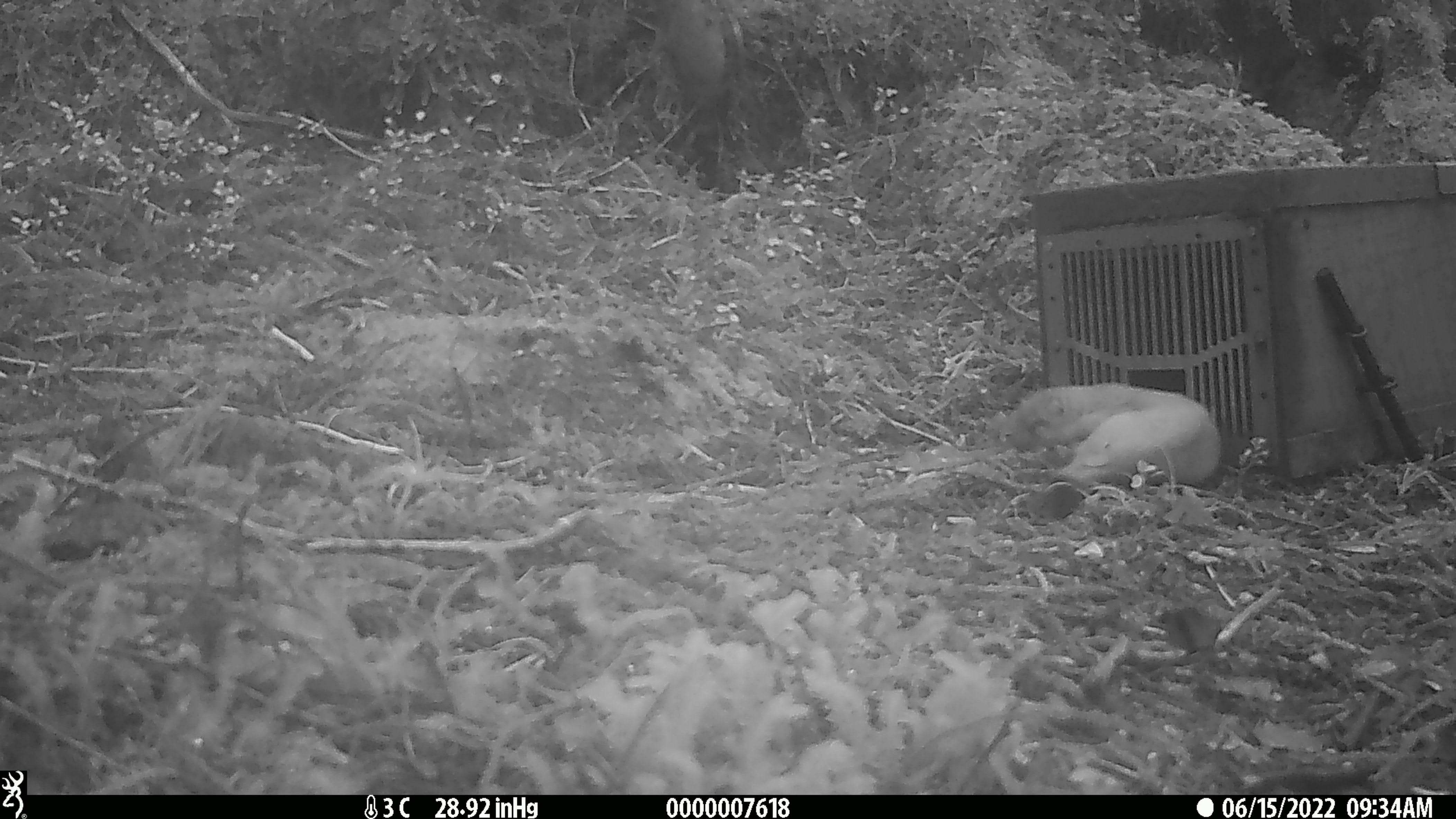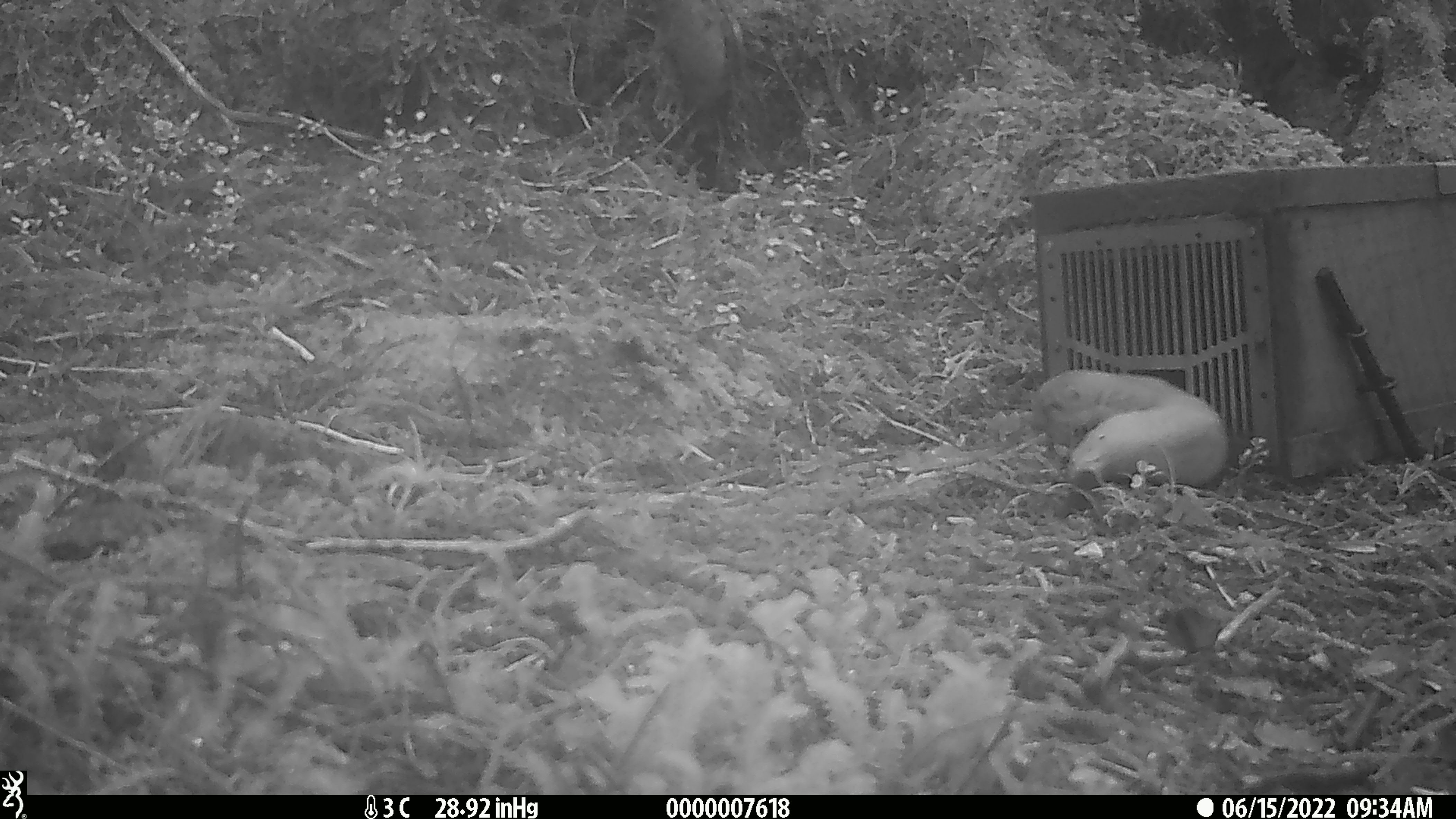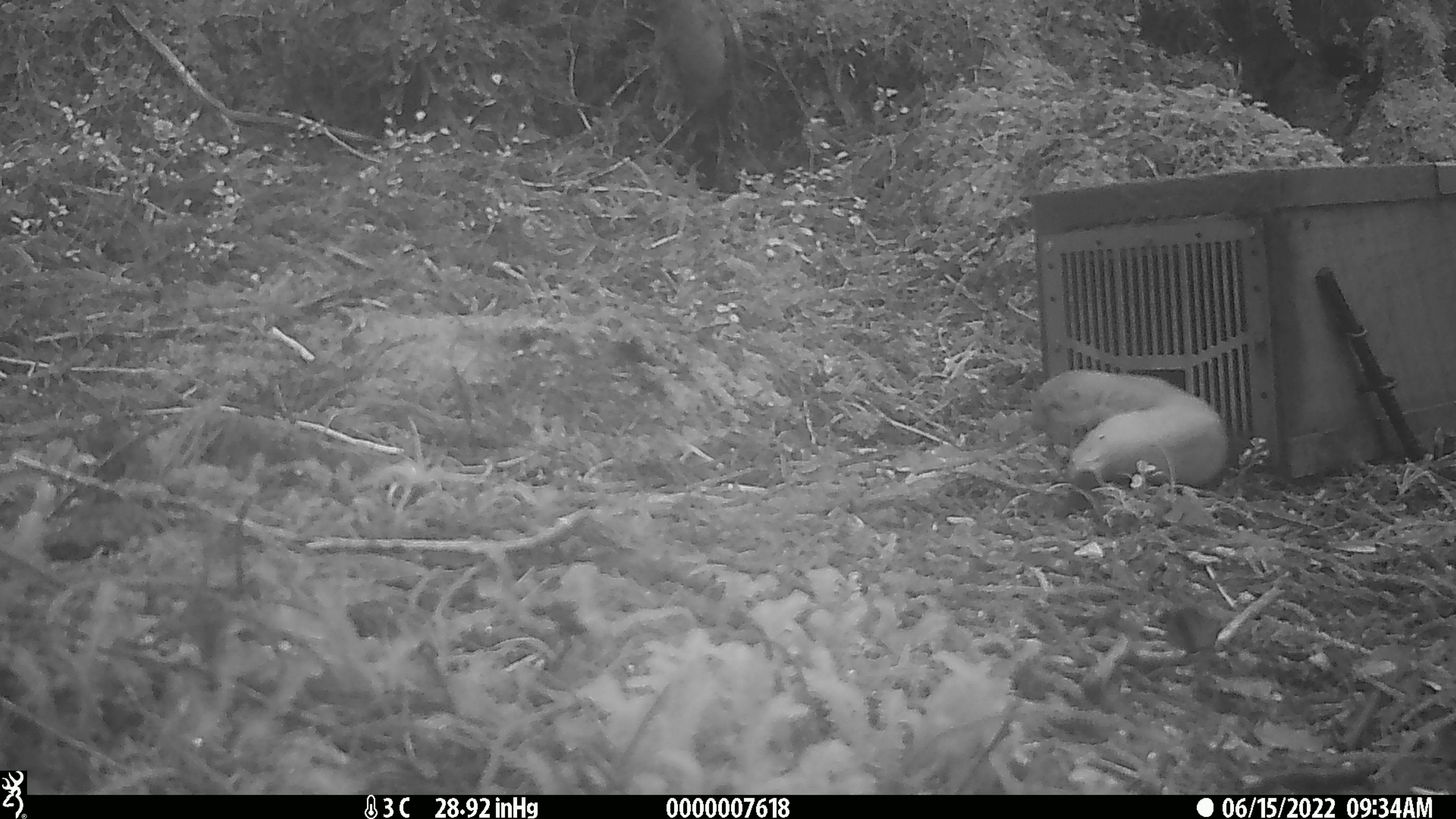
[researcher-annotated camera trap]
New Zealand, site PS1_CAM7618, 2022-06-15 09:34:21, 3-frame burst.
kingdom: Animalia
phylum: Chordata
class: Mammalia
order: Carnivora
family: Mustelidae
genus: Mustela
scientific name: Mustela erminea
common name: stoat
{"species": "stoat (Mustela erminea)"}